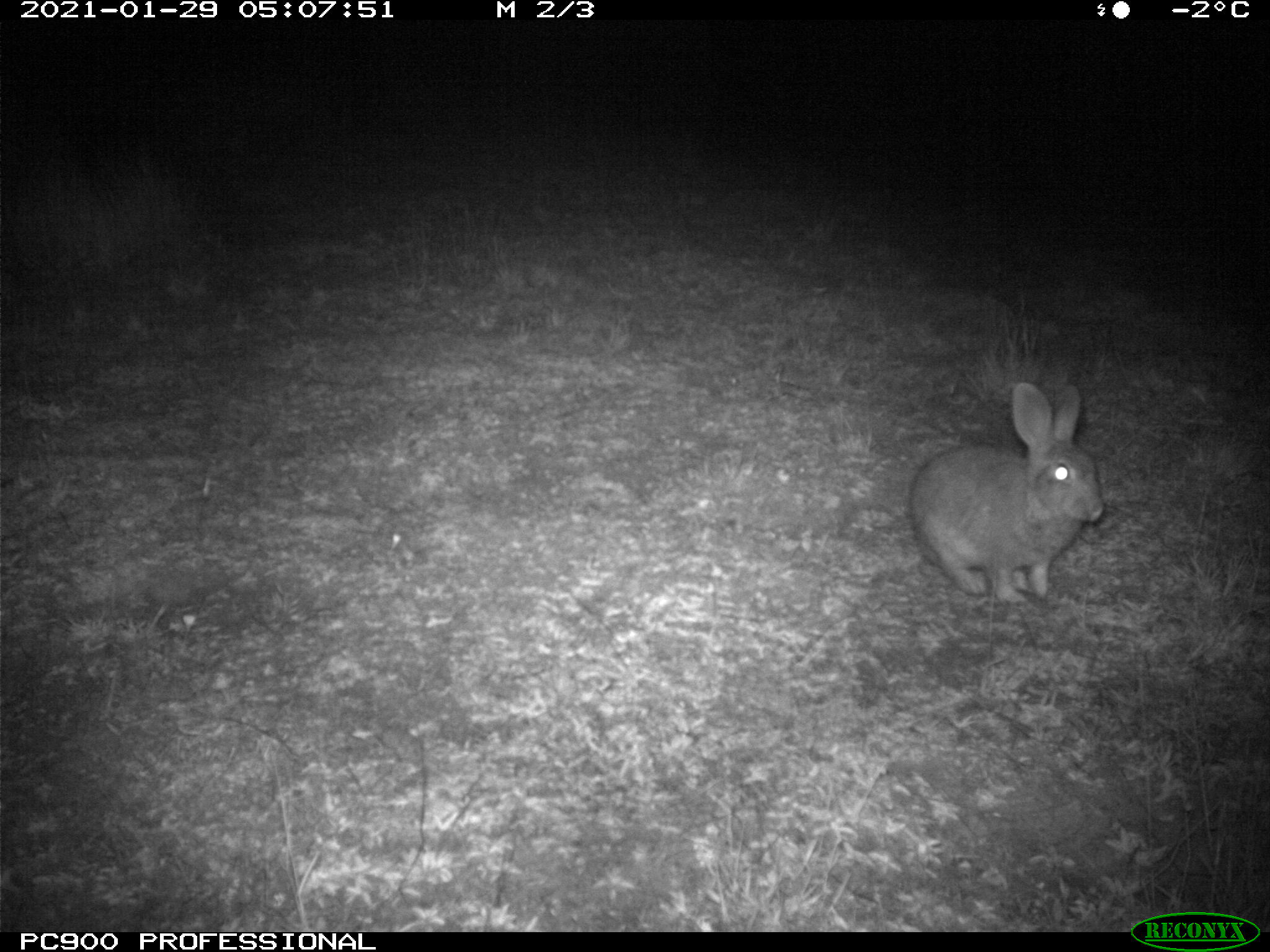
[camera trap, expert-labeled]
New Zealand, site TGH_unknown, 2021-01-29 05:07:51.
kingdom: Animalia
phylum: Chordata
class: Mammalia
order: Lagomorpha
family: Leporidae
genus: Oryctolagus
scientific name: Oryctolagus cuniculus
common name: european rabbit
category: rabbit